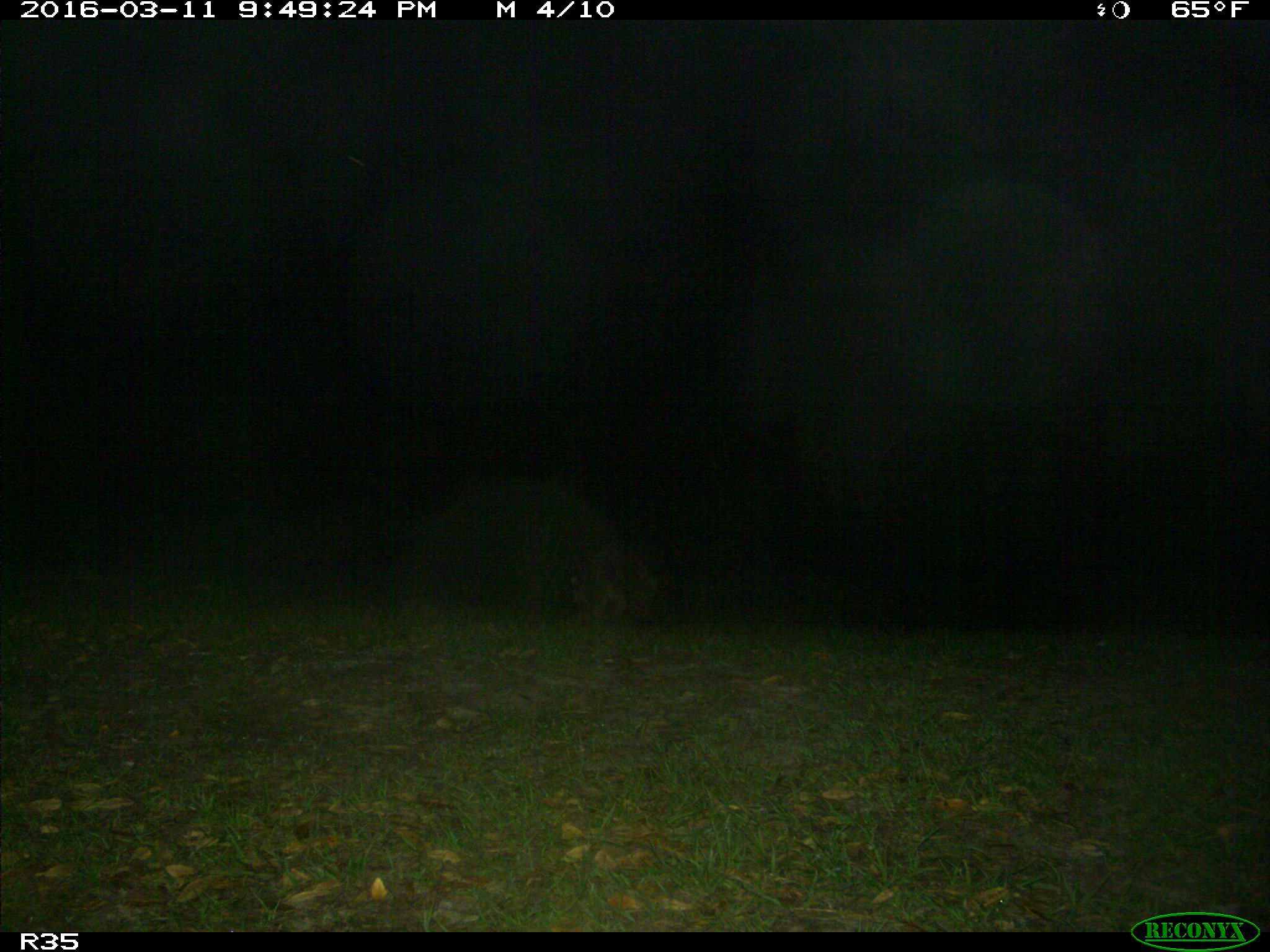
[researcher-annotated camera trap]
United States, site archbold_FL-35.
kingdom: Animalia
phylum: Chordata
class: Mammalia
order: Carnivora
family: Procyonidae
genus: Procyon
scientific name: Procyon lotor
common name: common raccoon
Procyon lotor (common raccoon).